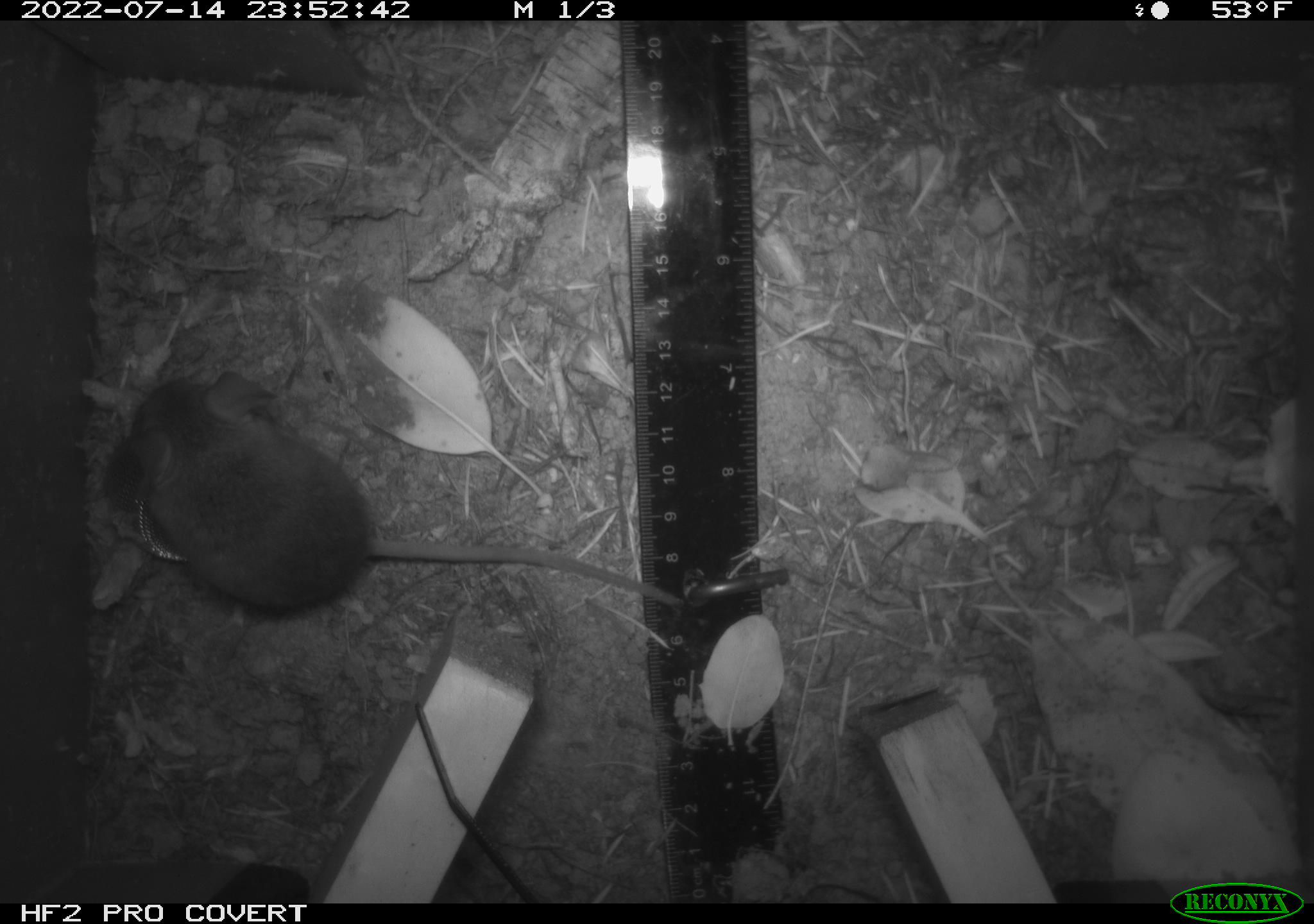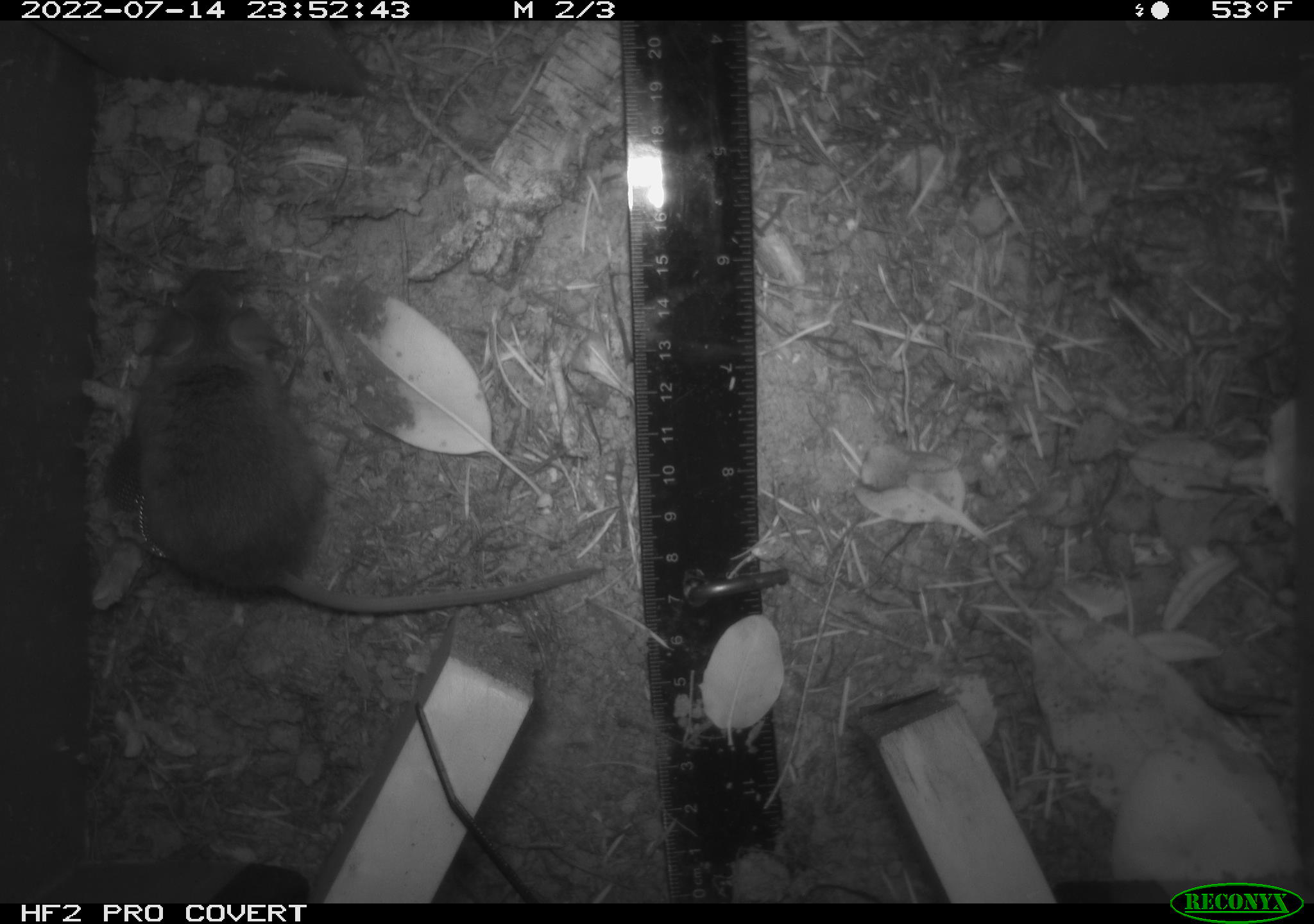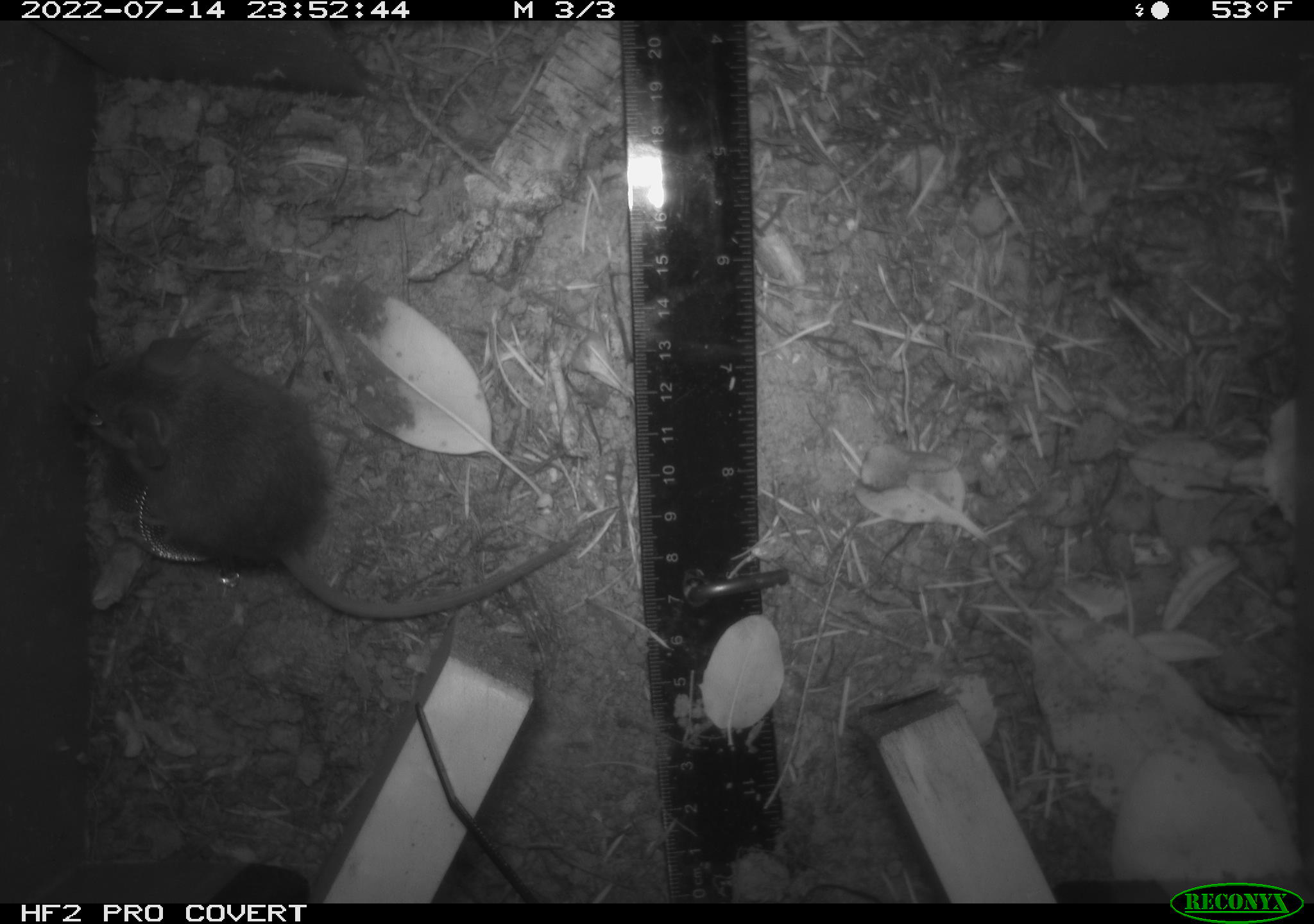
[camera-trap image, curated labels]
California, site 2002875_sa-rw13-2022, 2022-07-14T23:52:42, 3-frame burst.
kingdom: Animalia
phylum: Chordata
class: Mammalia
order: Rodentia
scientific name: Rodentia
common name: mouse species